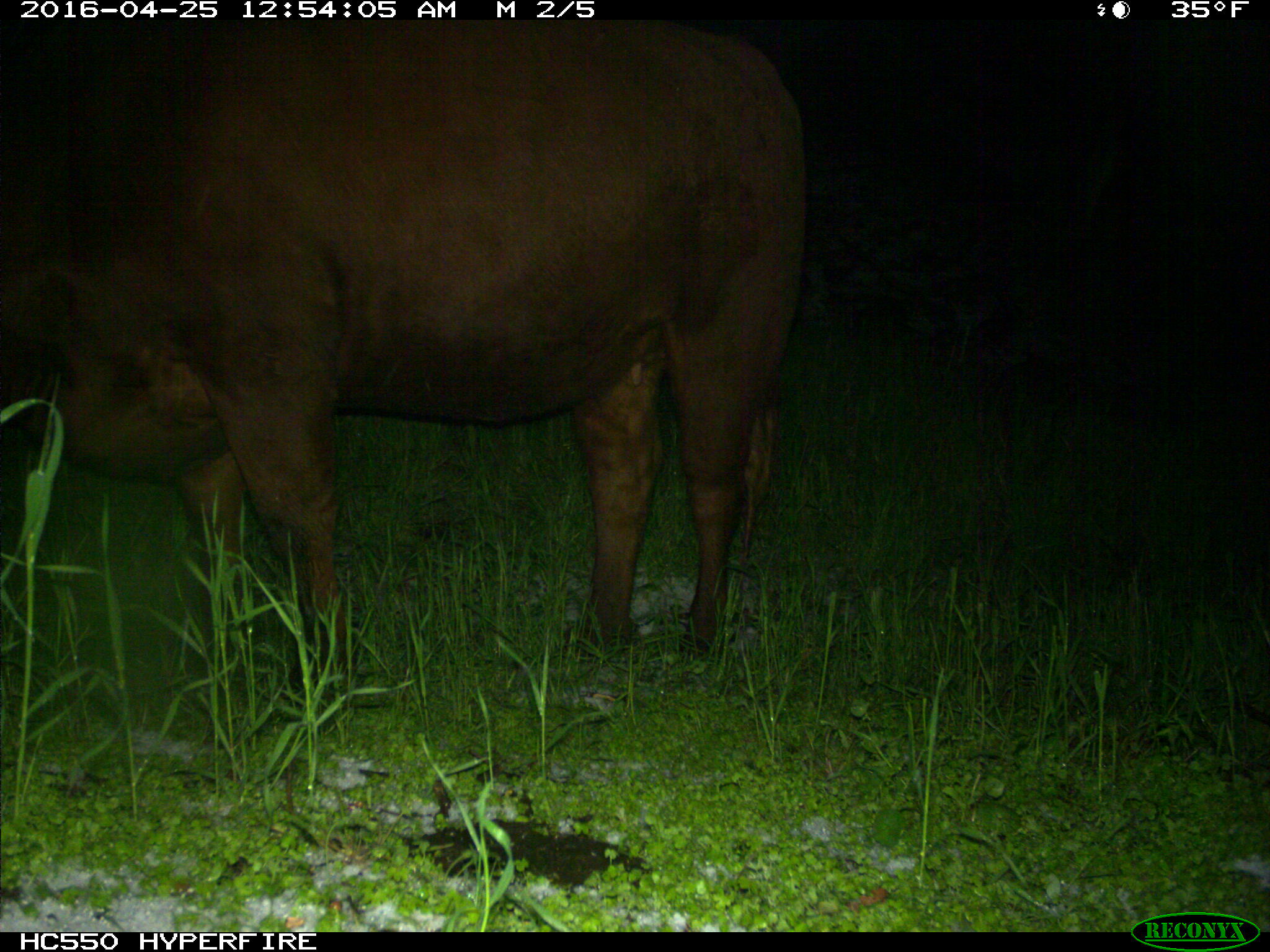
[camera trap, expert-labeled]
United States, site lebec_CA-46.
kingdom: Animalia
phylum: Chordata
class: Mammalia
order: Artiodactyla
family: Bovidae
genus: Bos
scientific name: Bos taurus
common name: domestic cow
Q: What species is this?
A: Bos taurus (domestic cow).